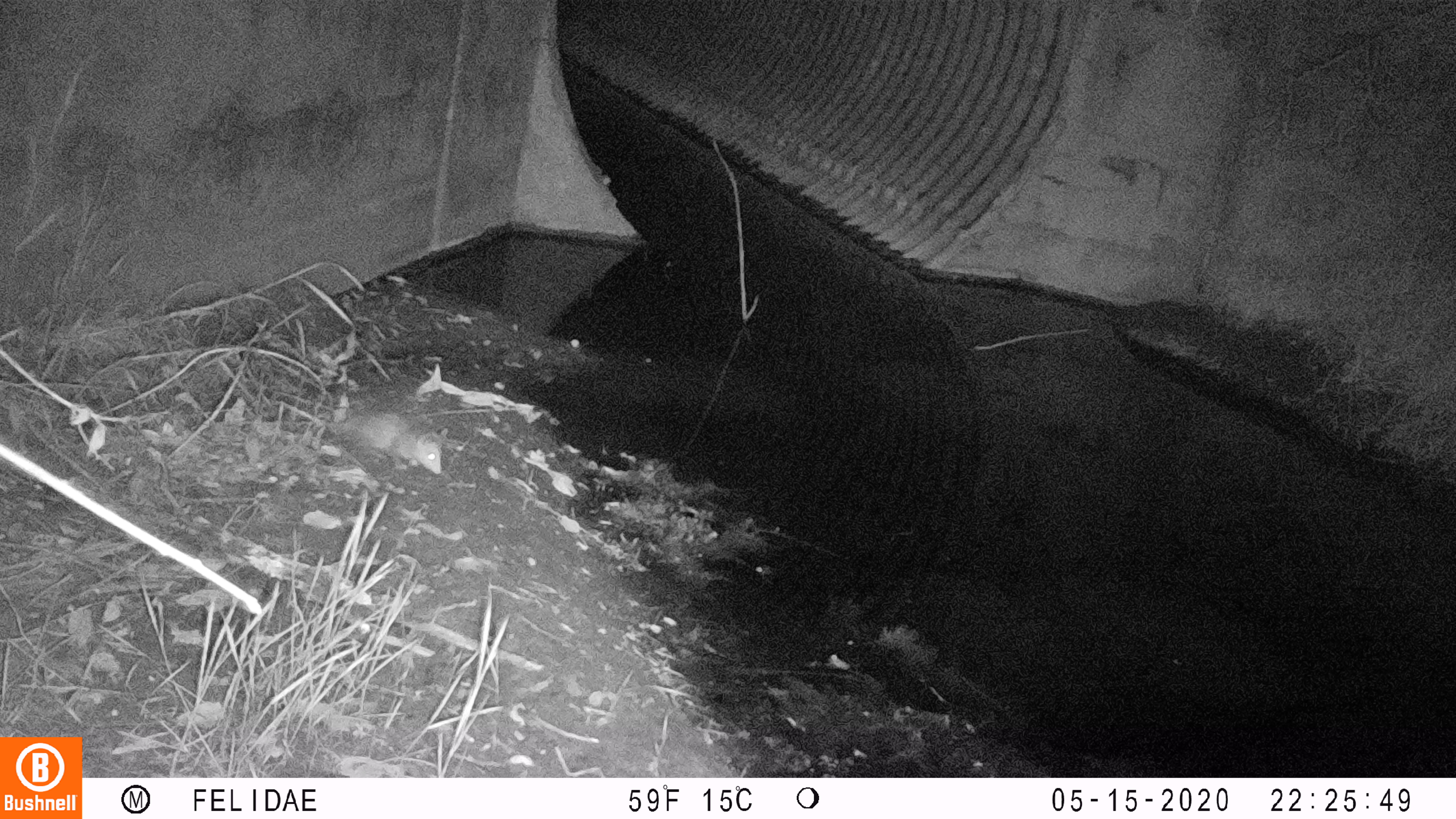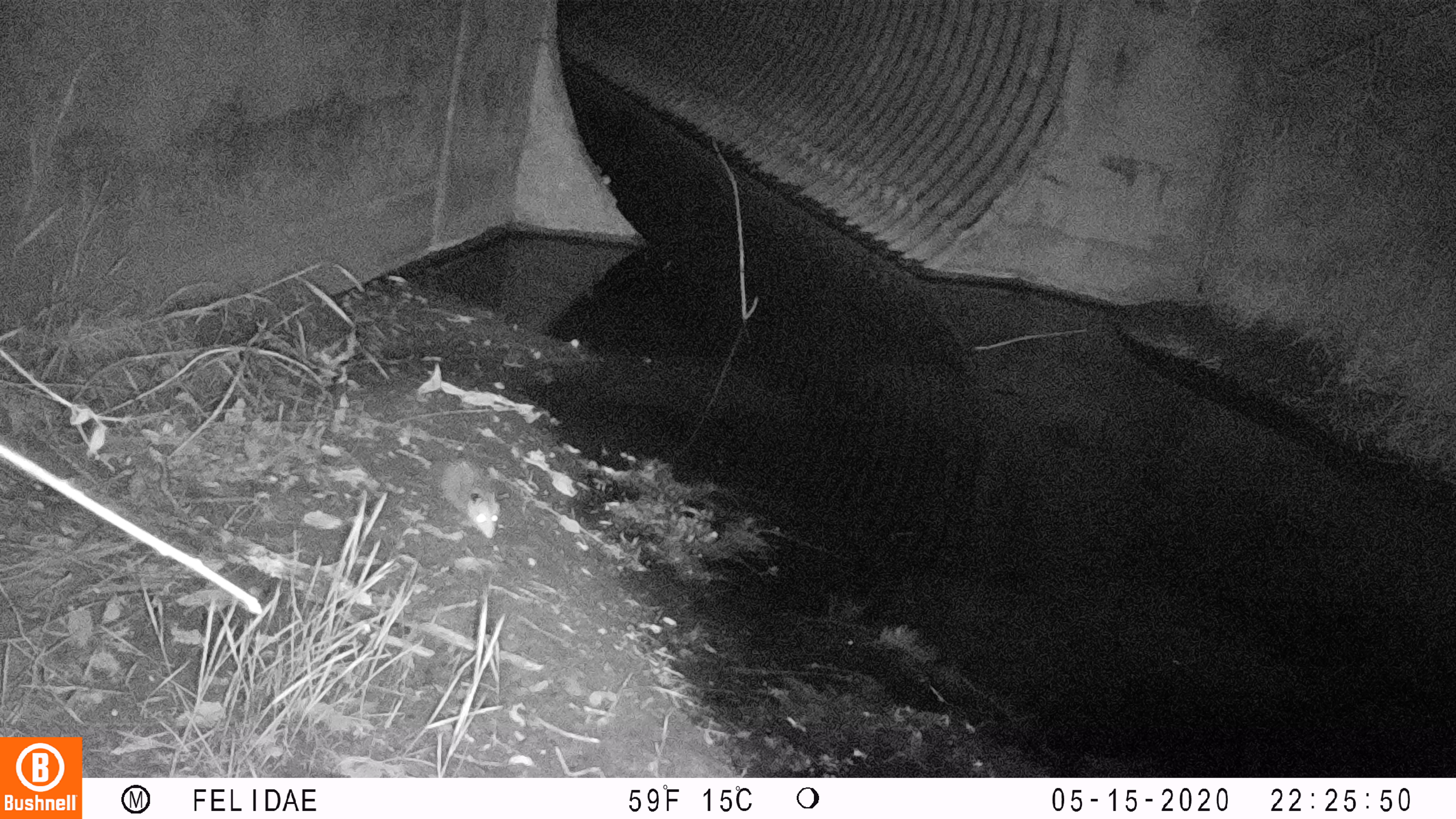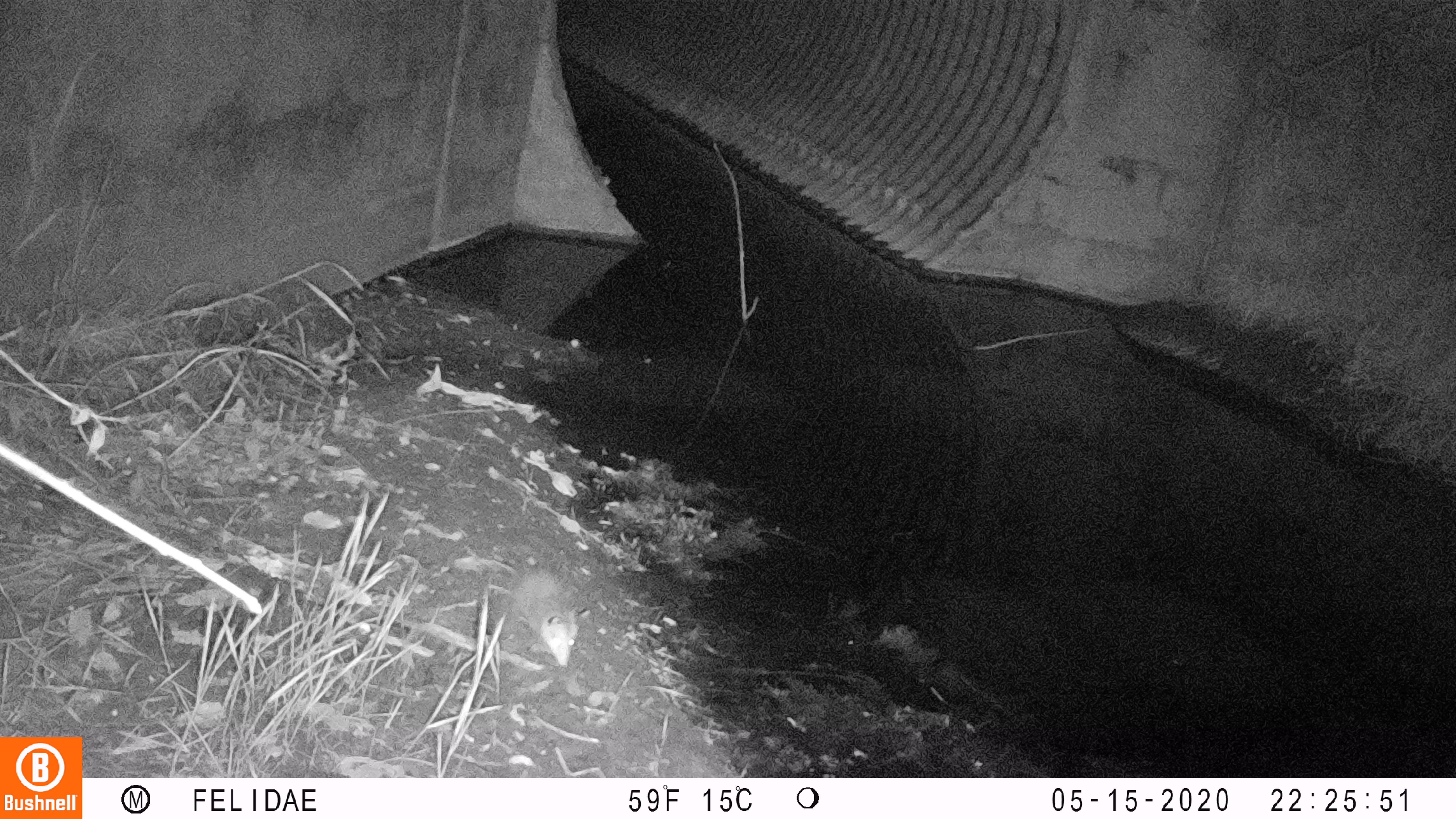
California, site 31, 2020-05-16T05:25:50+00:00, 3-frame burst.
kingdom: Animalia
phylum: Chordata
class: Mammalia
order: Didelphimorphia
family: Didelphidae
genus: Didelphis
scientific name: Didelphis virginiana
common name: virginia opossum